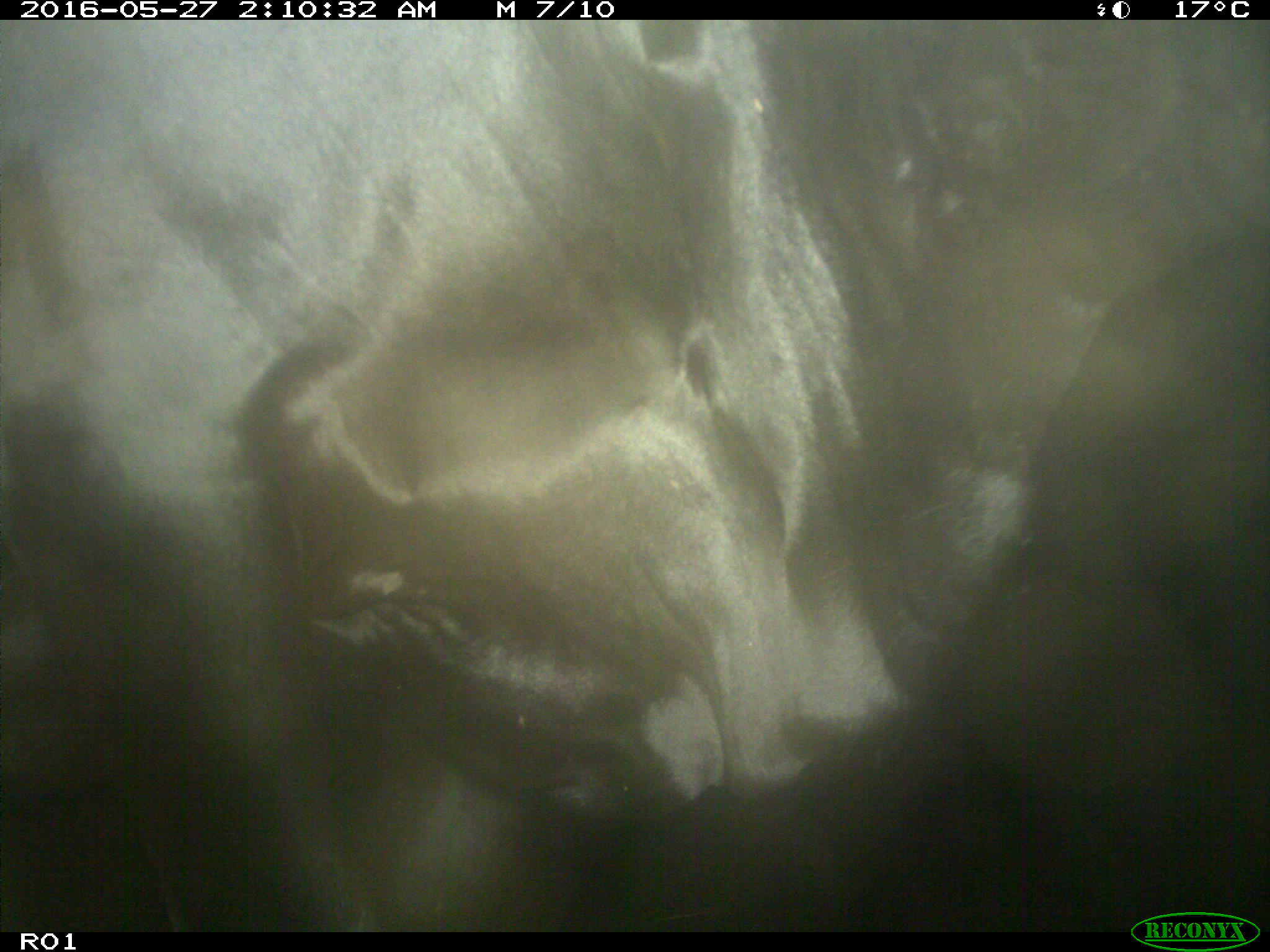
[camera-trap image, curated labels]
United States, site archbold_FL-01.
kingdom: Animalia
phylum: Chordata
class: Mammalia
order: Artiodactyla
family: Bovidae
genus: Bos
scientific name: Bos taurus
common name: domestic cow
Bos taurus (domestic cow).